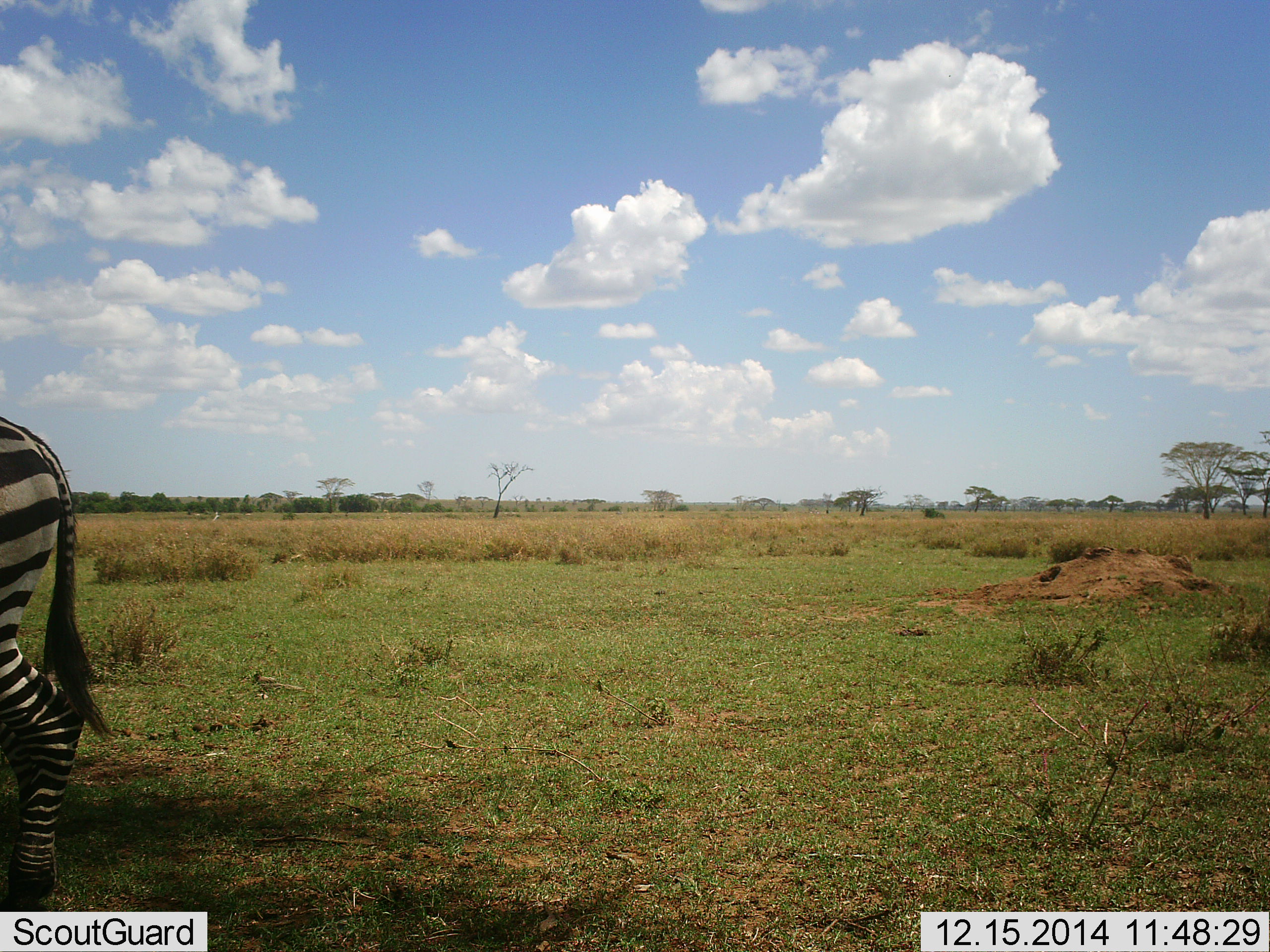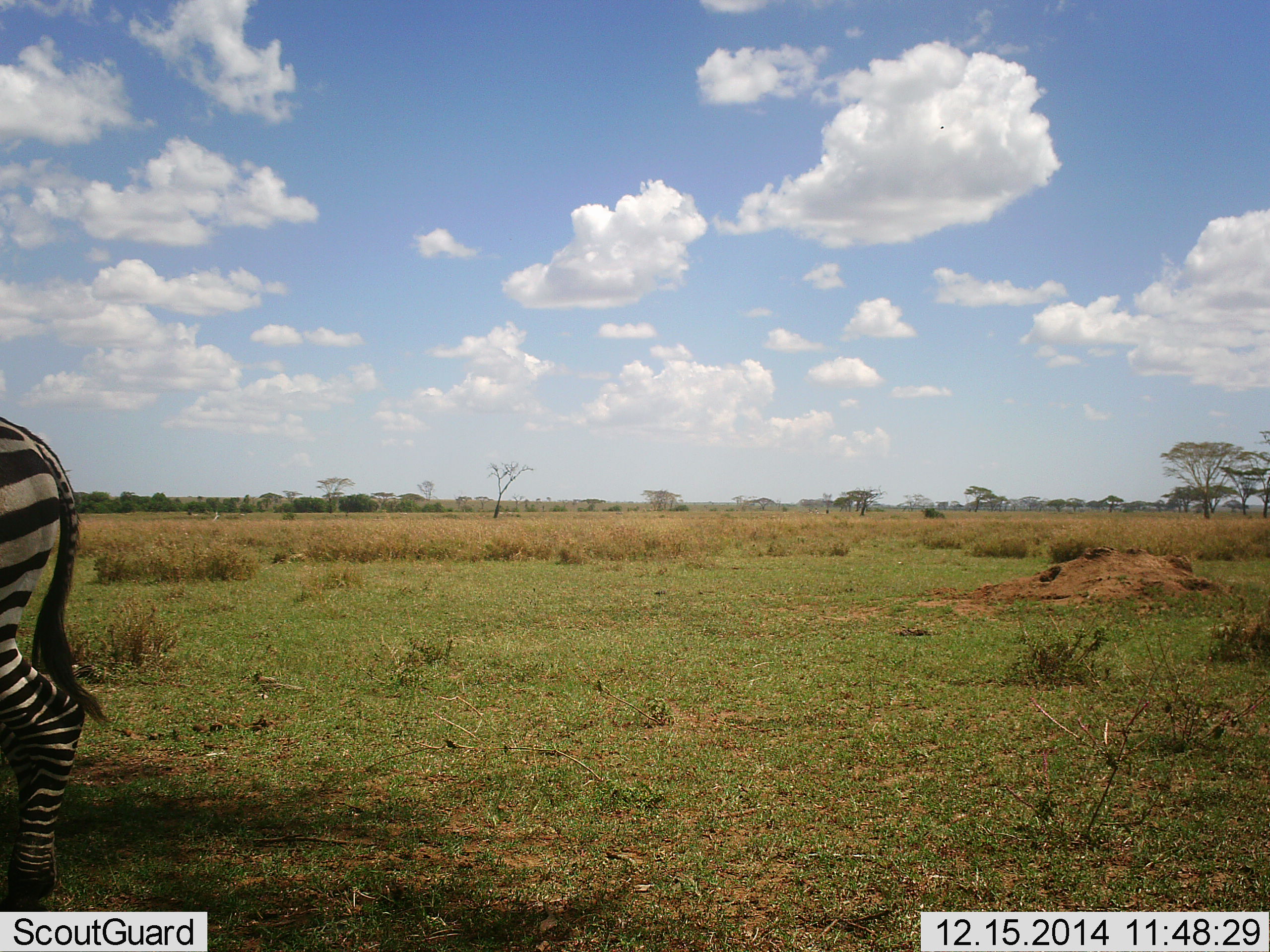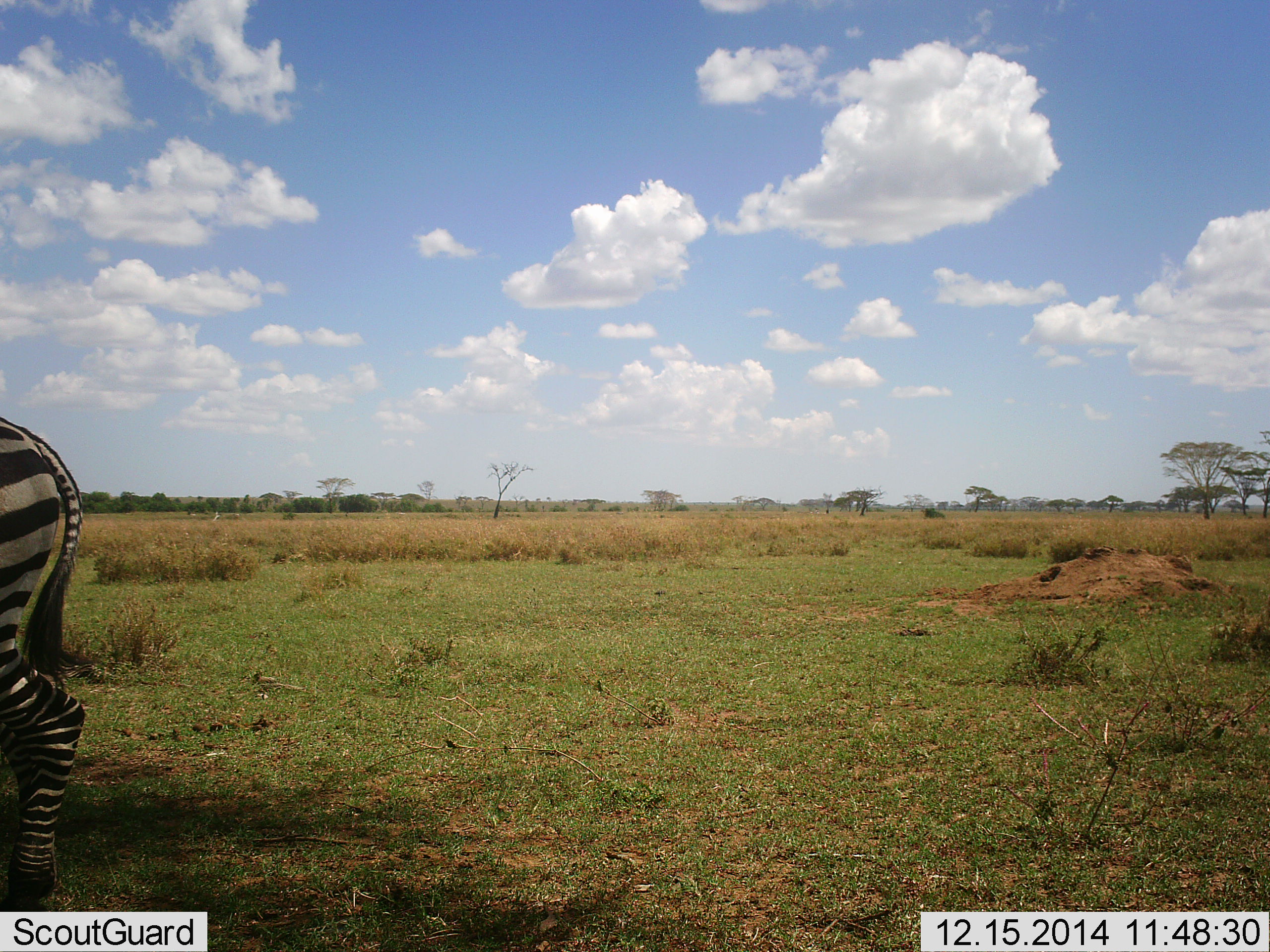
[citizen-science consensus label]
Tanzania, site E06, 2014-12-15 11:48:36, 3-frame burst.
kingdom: Animalia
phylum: Chordata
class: Mammalia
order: Perissodactyla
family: Equidae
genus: Equus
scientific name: Equus quagga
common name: plains zebra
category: zebra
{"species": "zebra (plains zebra) (Equus quagga)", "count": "1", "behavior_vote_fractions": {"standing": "83%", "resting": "0%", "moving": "17%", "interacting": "0%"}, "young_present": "0%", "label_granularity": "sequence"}